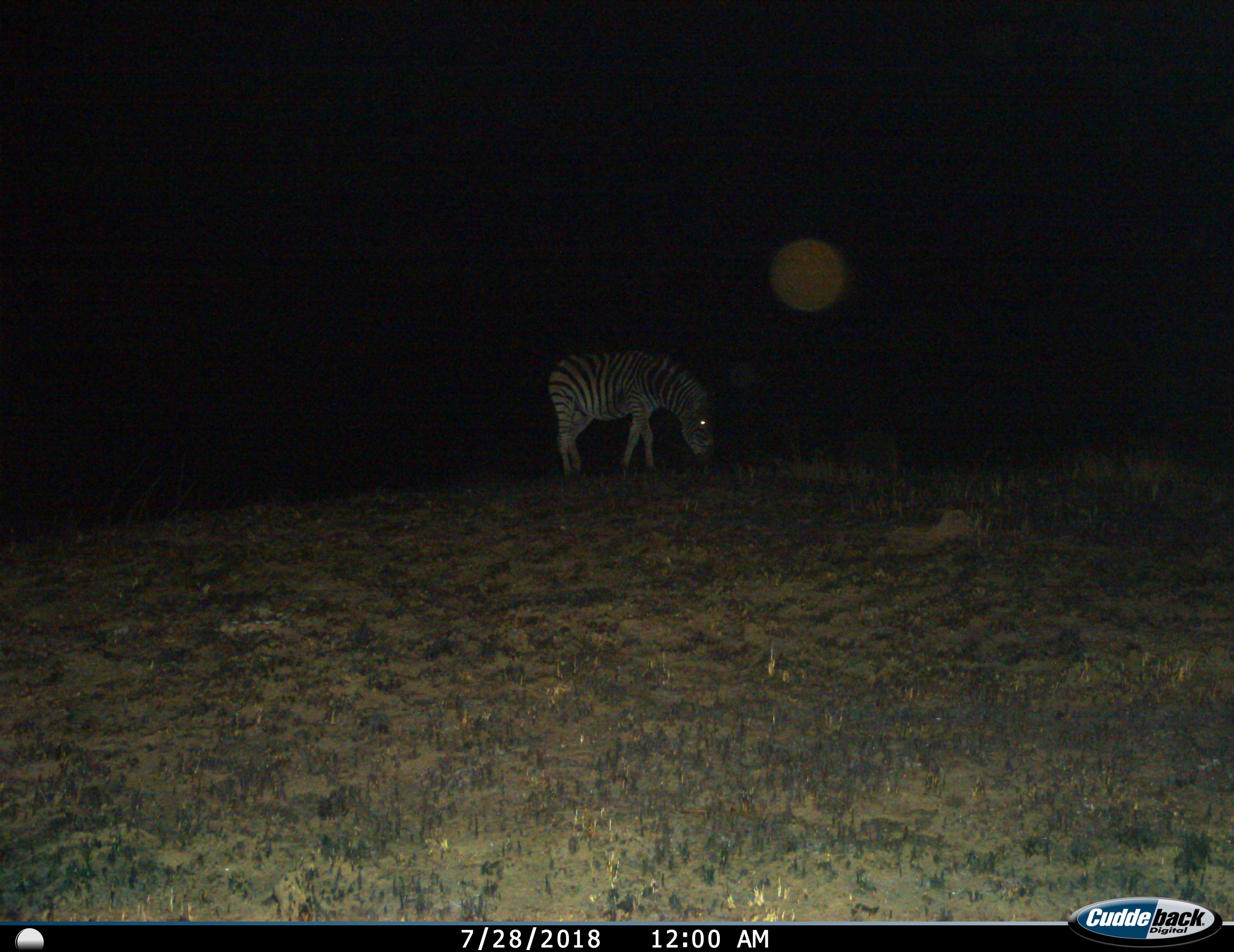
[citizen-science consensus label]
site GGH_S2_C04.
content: unidentified animal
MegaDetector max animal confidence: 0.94